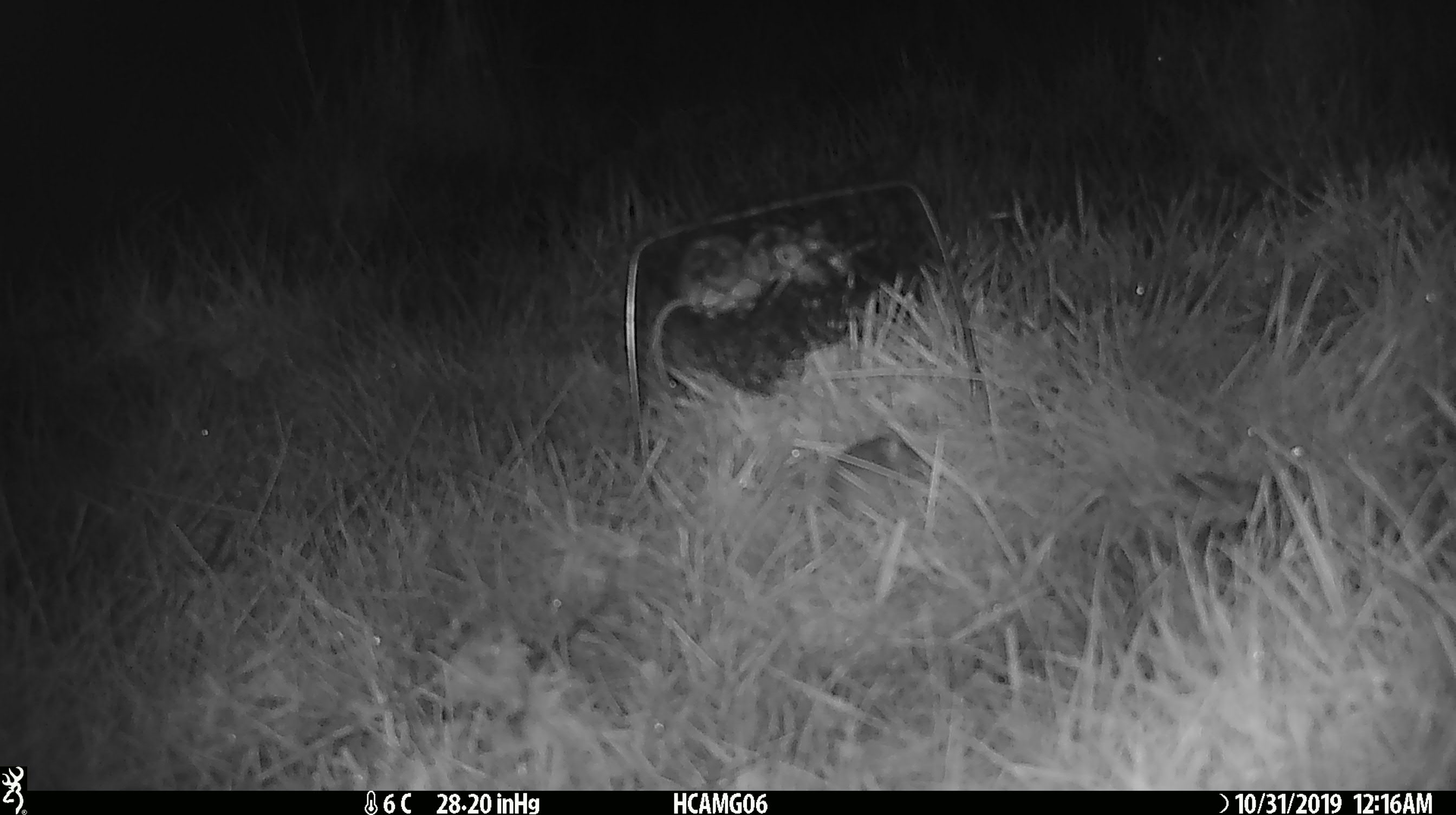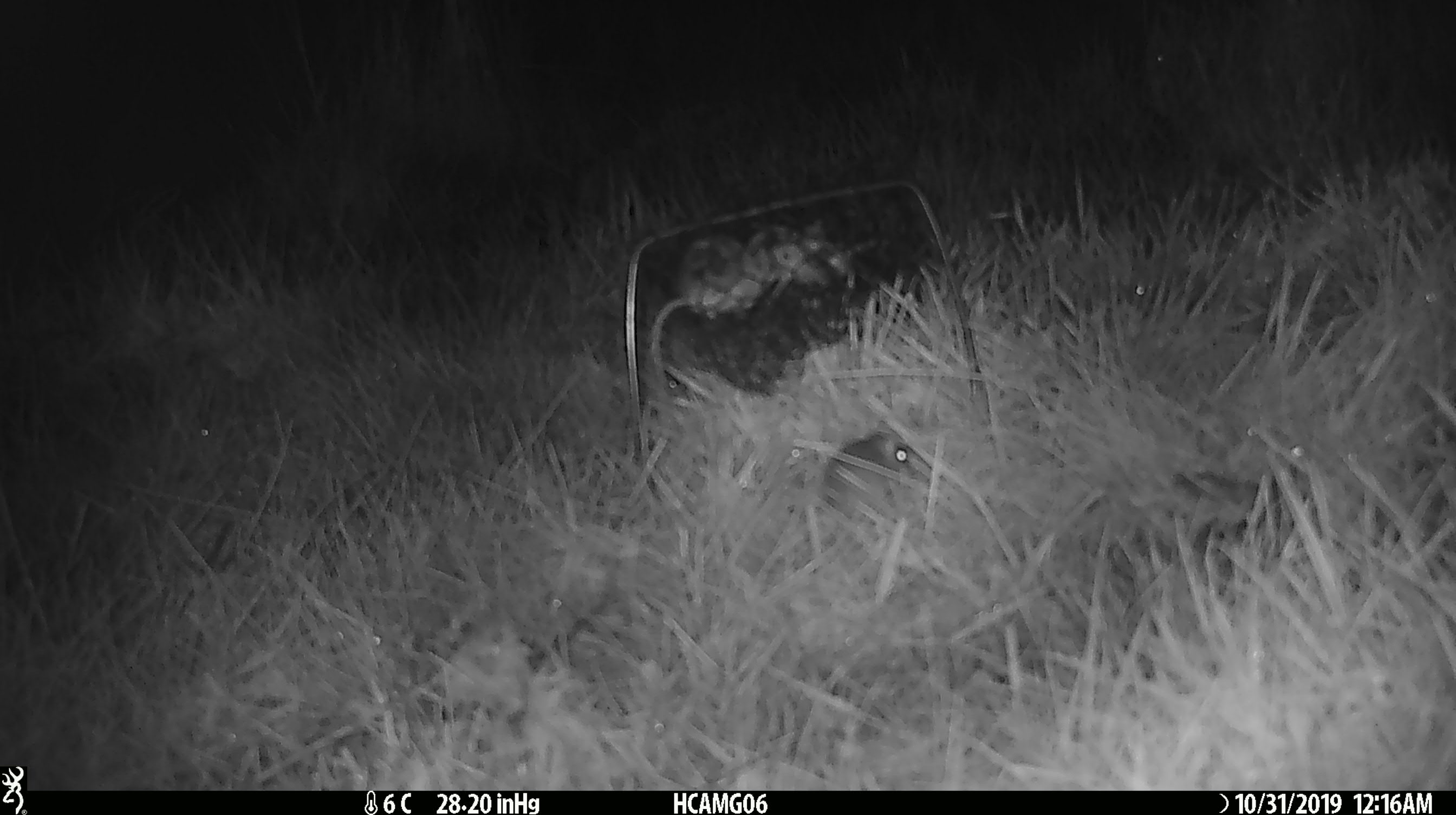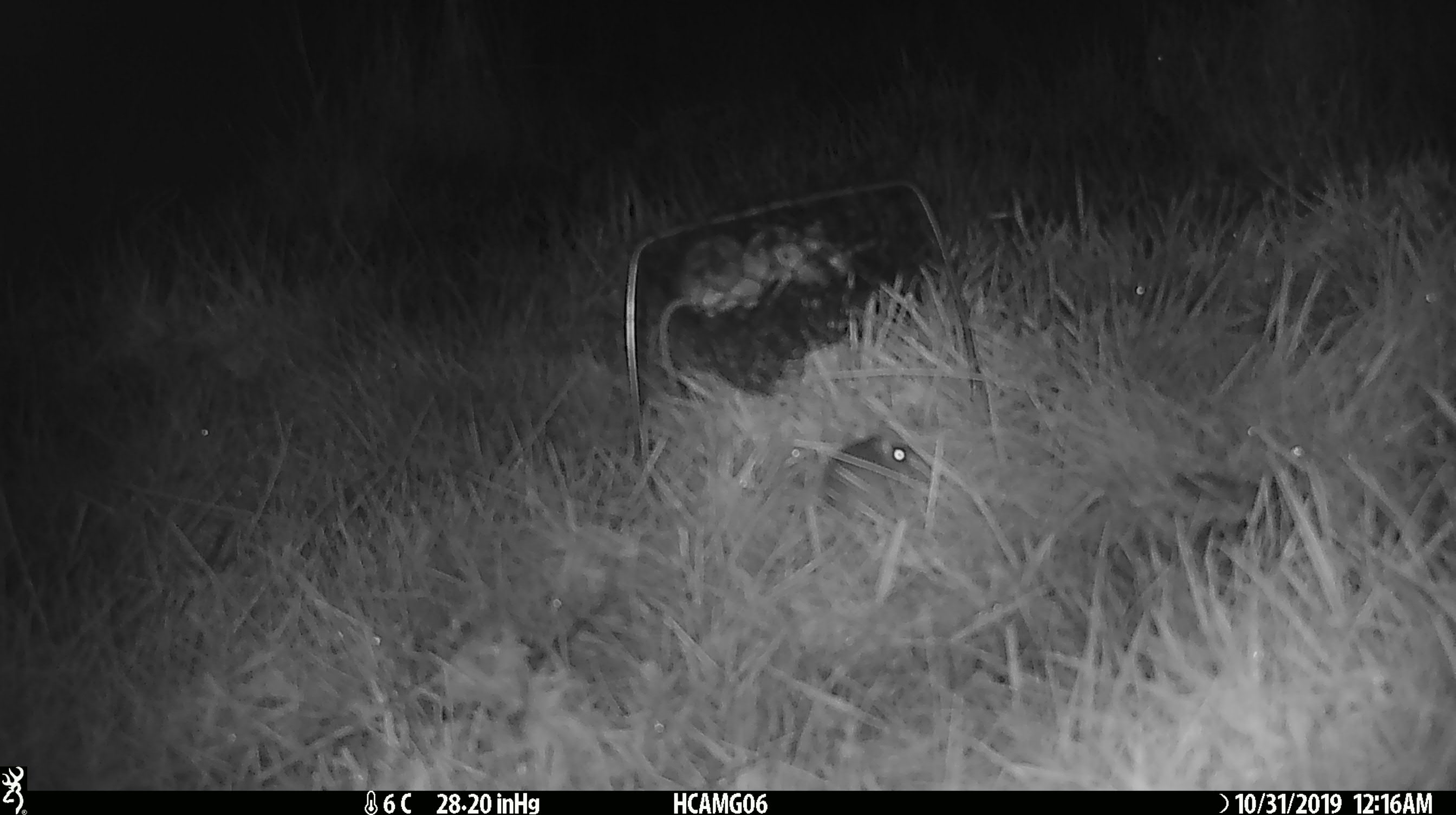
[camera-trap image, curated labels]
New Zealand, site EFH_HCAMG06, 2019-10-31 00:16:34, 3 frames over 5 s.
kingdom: Animalia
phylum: Chordata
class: Mammalia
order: Rodentia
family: Muridae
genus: Mus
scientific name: Mus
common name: mouse